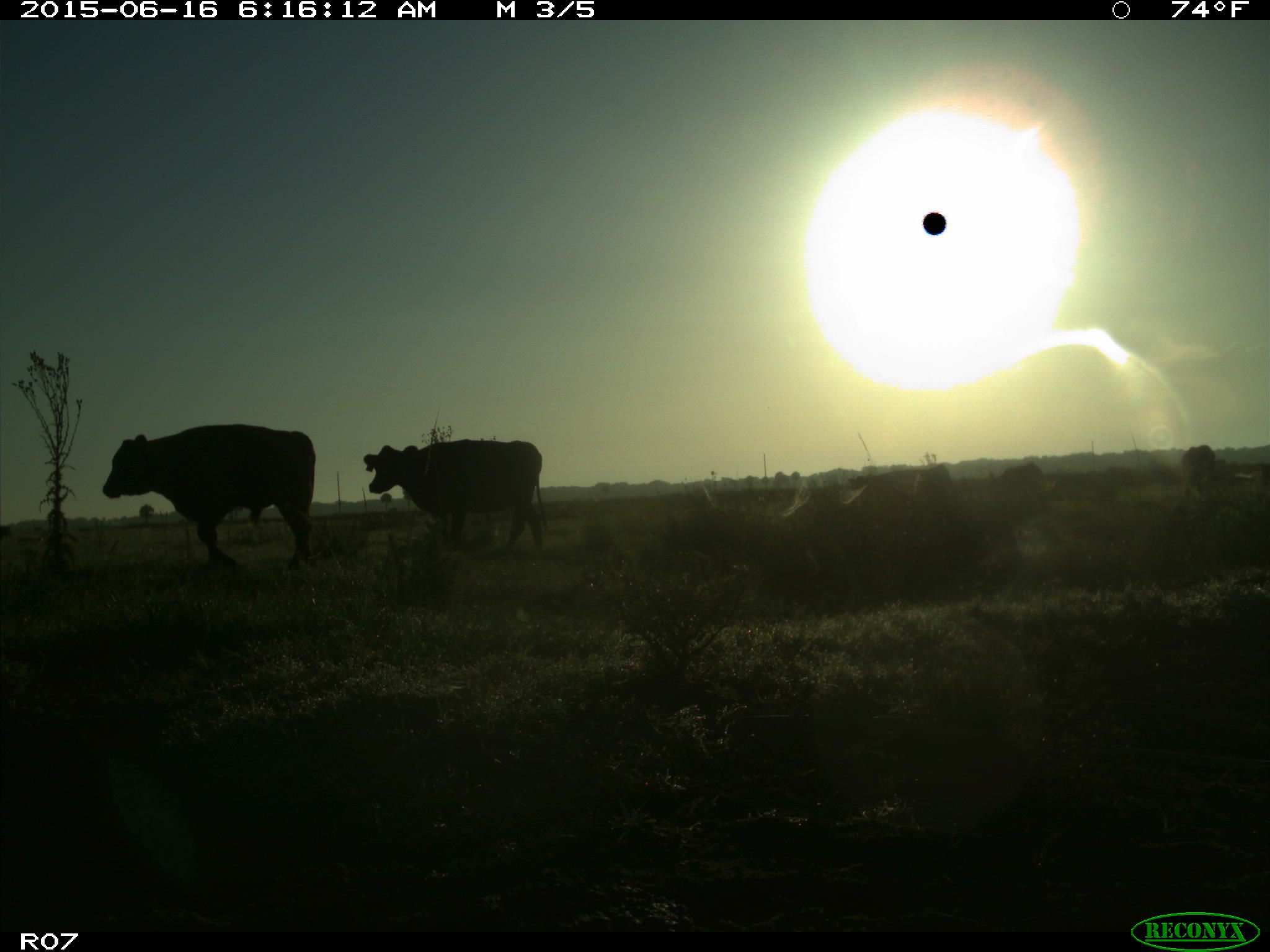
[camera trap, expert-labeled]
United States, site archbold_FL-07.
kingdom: Animalia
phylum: Chordata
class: Mammalia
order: Artiodactyla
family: Bovidae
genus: Bos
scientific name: Bos taurus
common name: domestic cow